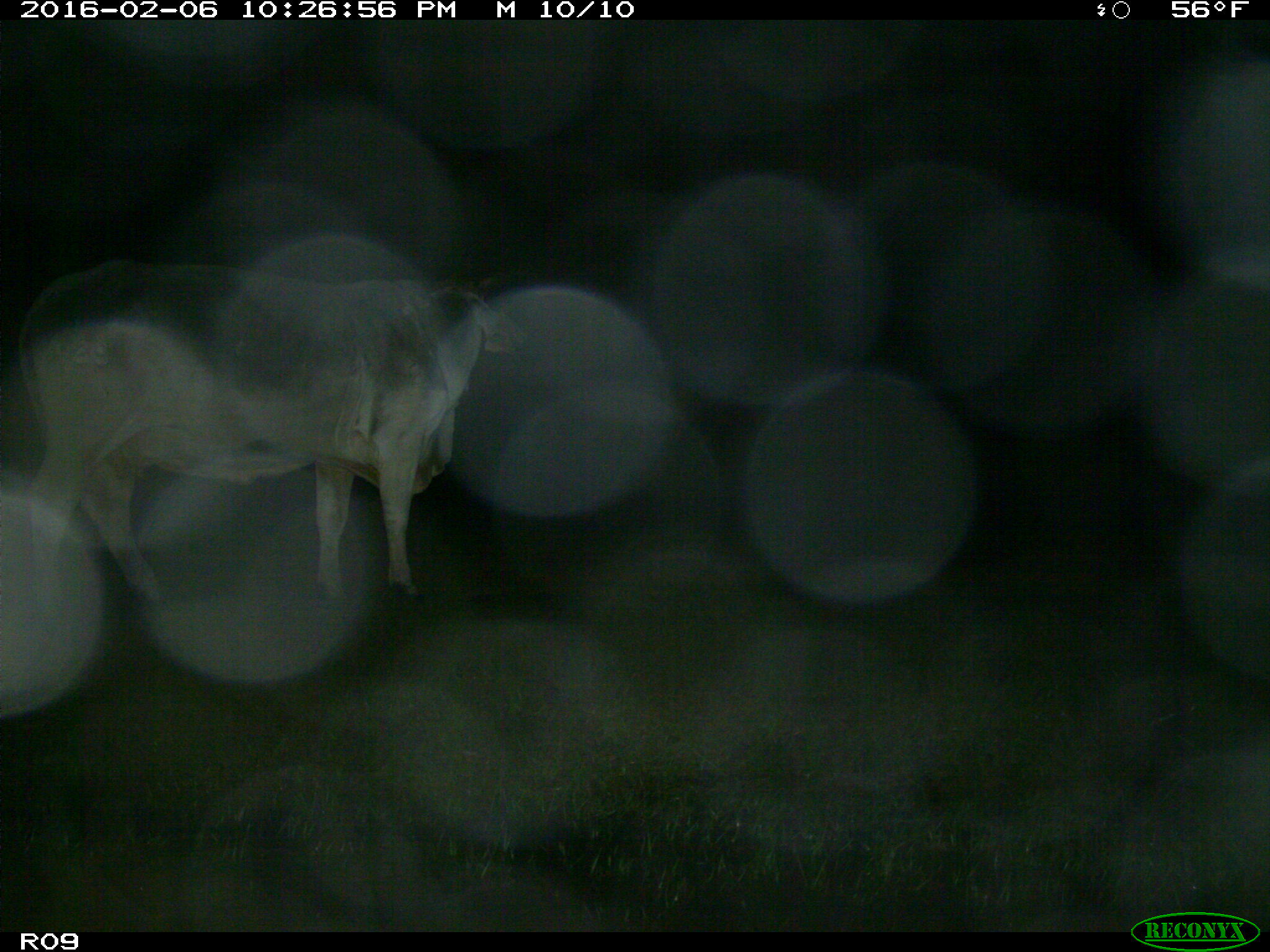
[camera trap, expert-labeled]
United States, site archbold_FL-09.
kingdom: Animalia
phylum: Chordata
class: Mammalia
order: Artiodactyla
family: Bovidae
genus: Bos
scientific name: Bos taurus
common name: domestic cow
Bos taurus (domestic cow).